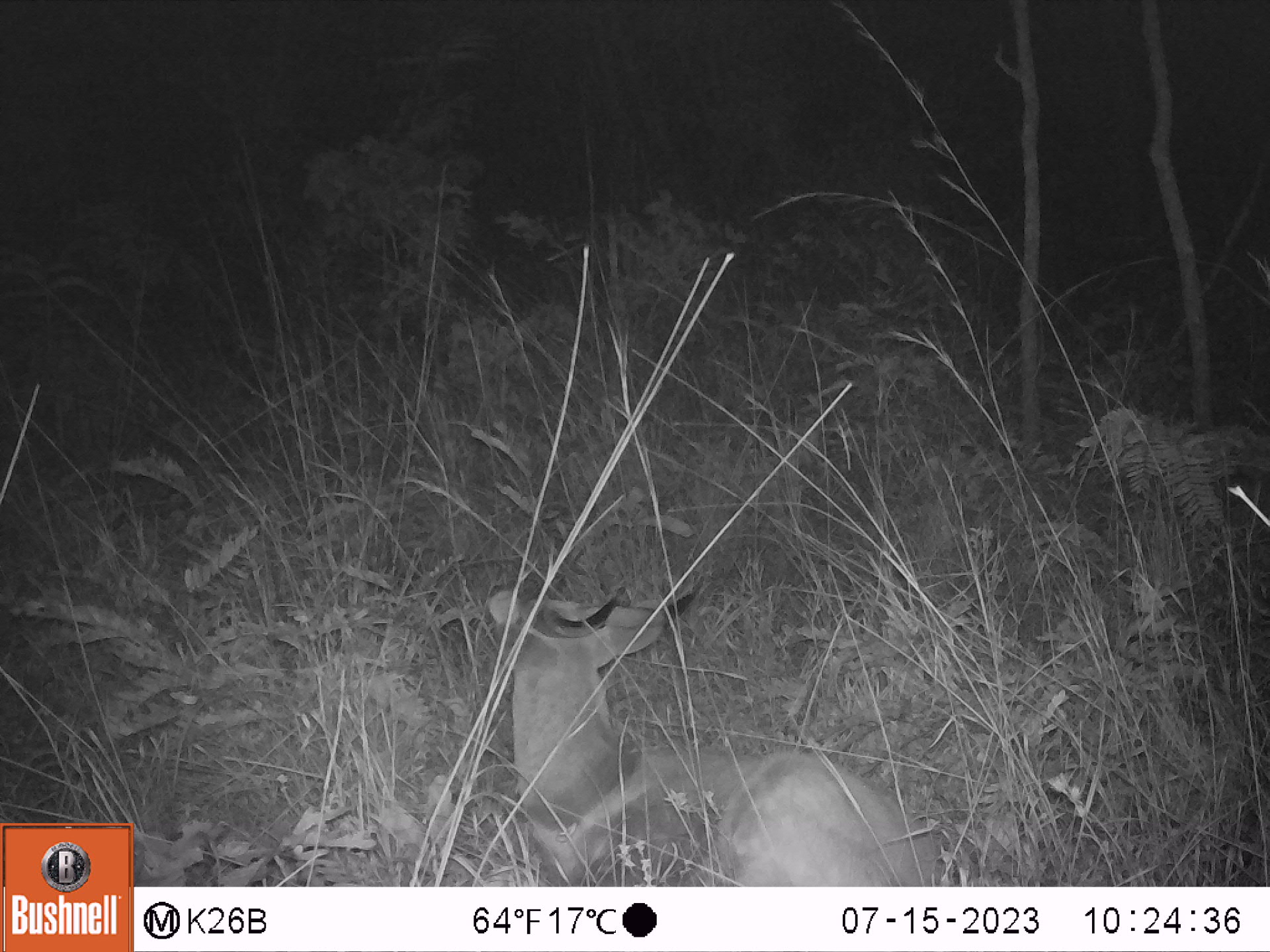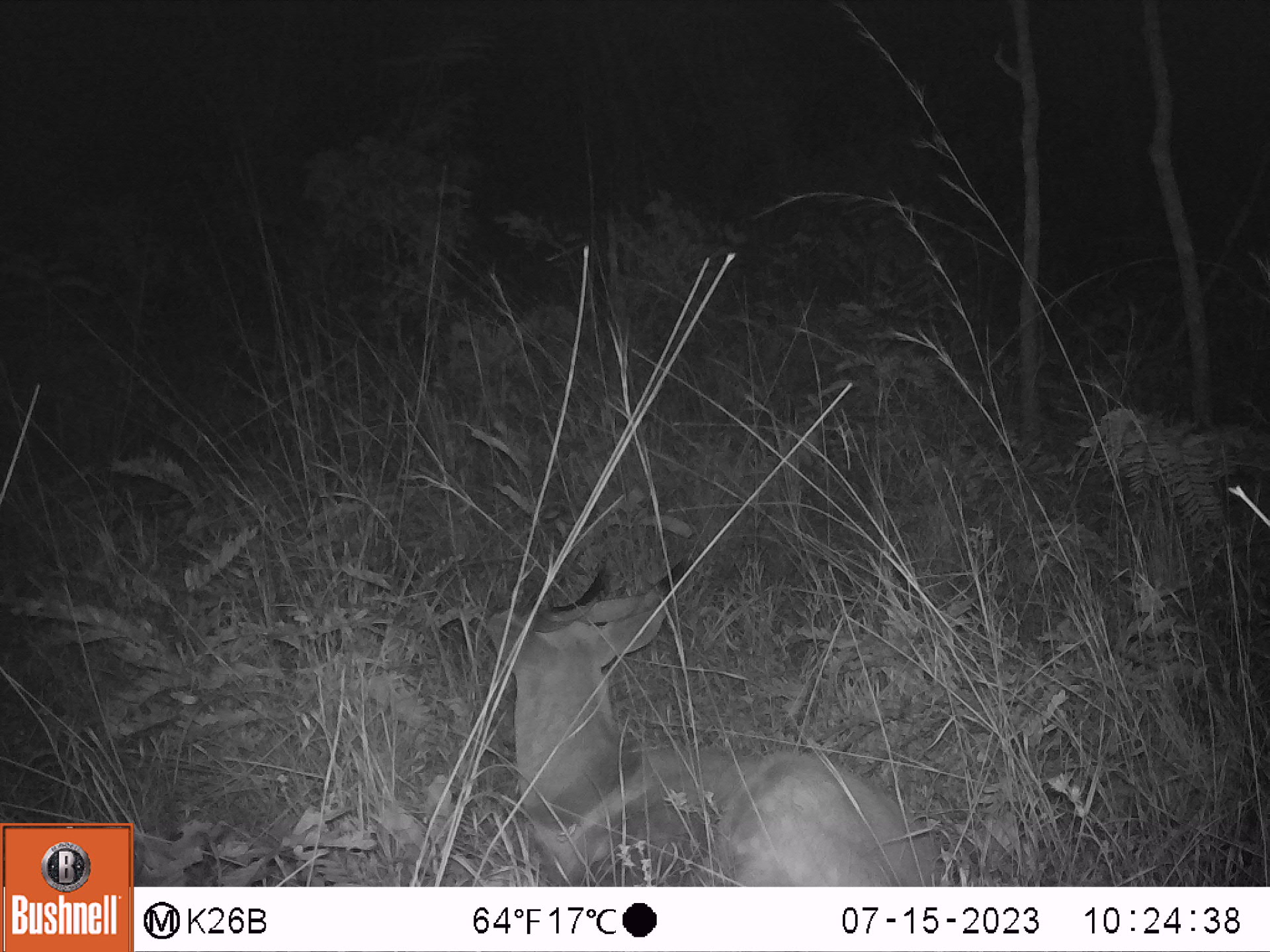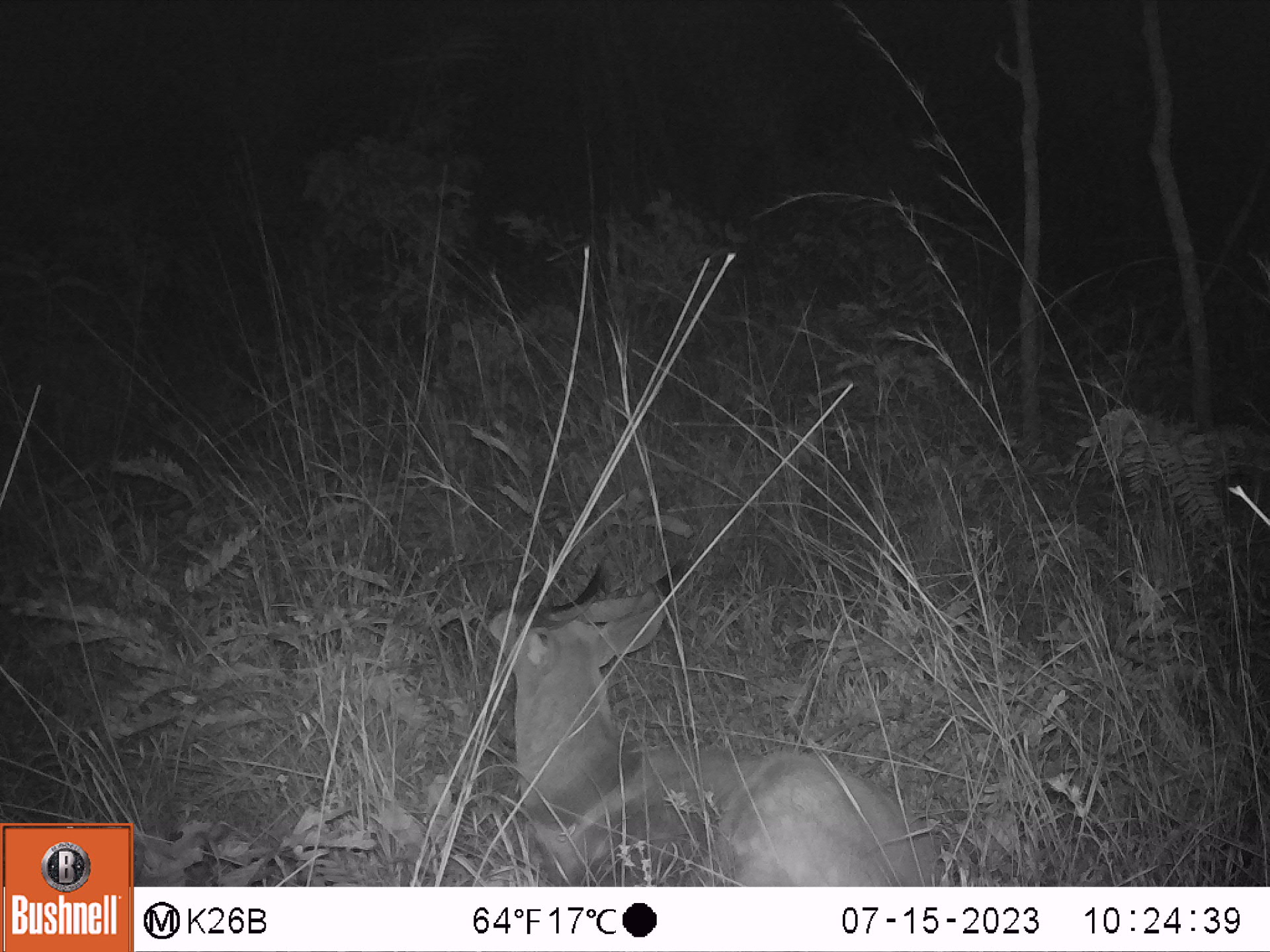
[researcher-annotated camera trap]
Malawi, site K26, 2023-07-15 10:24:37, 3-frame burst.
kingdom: Animalia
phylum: Chordata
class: Mammalia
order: Artiodactyla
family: Bovidae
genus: Tragelaphus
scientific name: Tragelaphus sylvaticus sylvaticus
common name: cape bushbuck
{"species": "cape bushbuck (Tragelaphus sylvaticus sylvaticus)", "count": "1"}